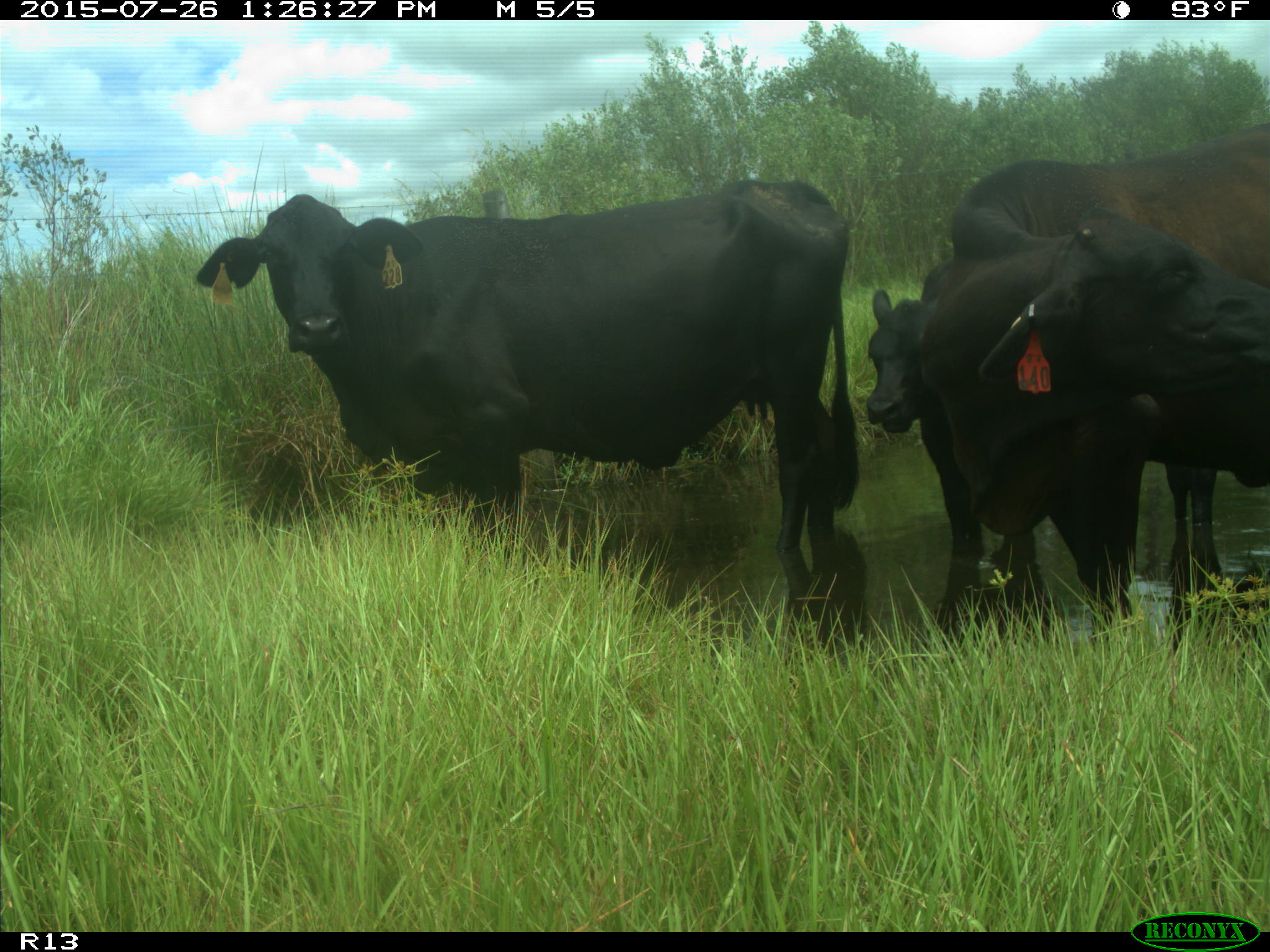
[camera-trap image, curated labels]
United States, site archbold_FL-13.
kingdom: Animalia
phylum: Chordata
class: Mammalia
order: Artiodactyla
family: Bovidae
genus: Bos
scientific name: Bos taurus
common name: domestic cow